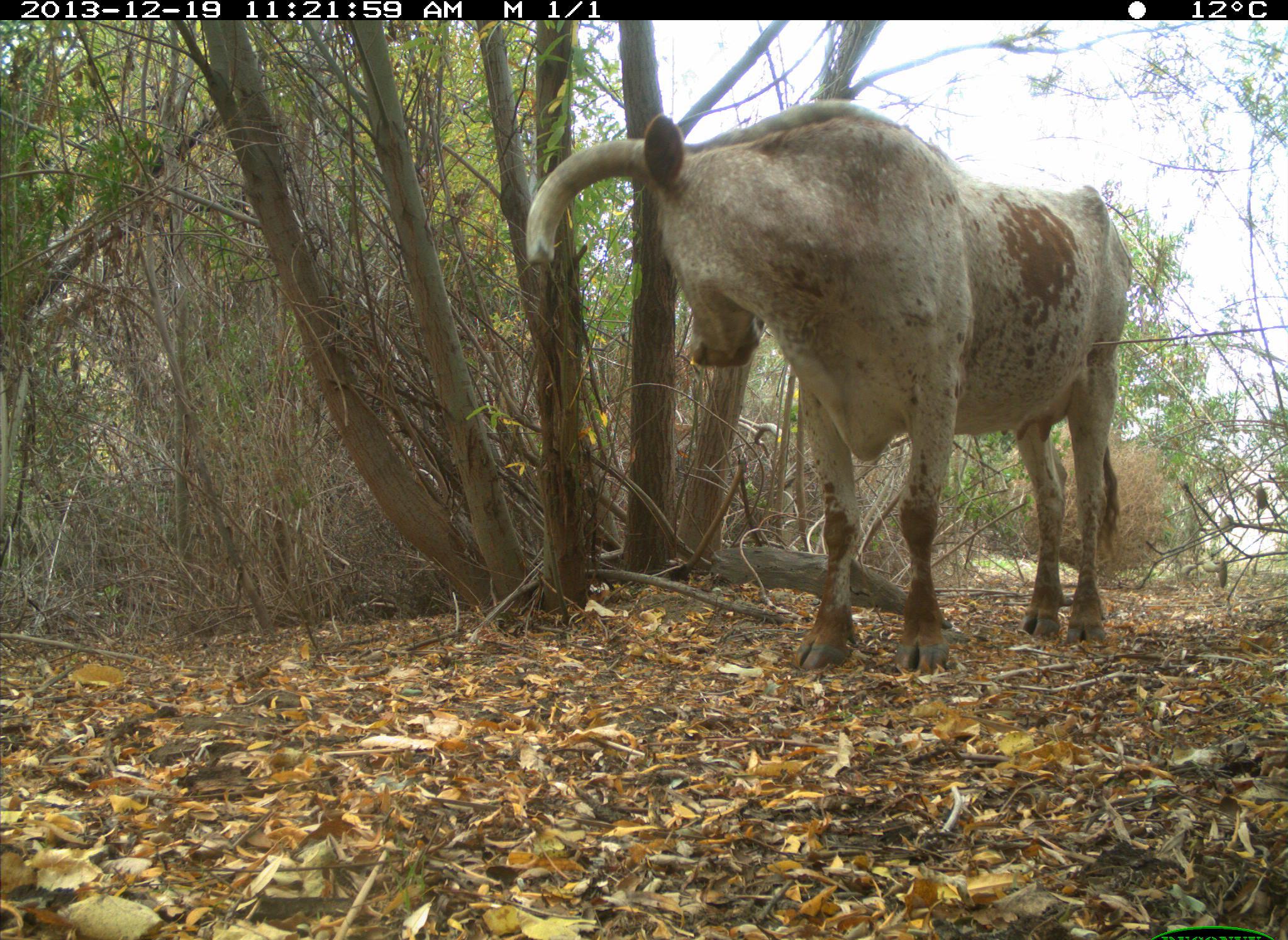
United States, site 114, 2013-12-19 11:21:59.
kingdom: Animalia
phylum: Chordata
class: Mammalia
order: Artiodactyla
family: Bovidae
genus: Bos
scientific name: Bos taurus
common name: cow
Cow (Bos taurus).